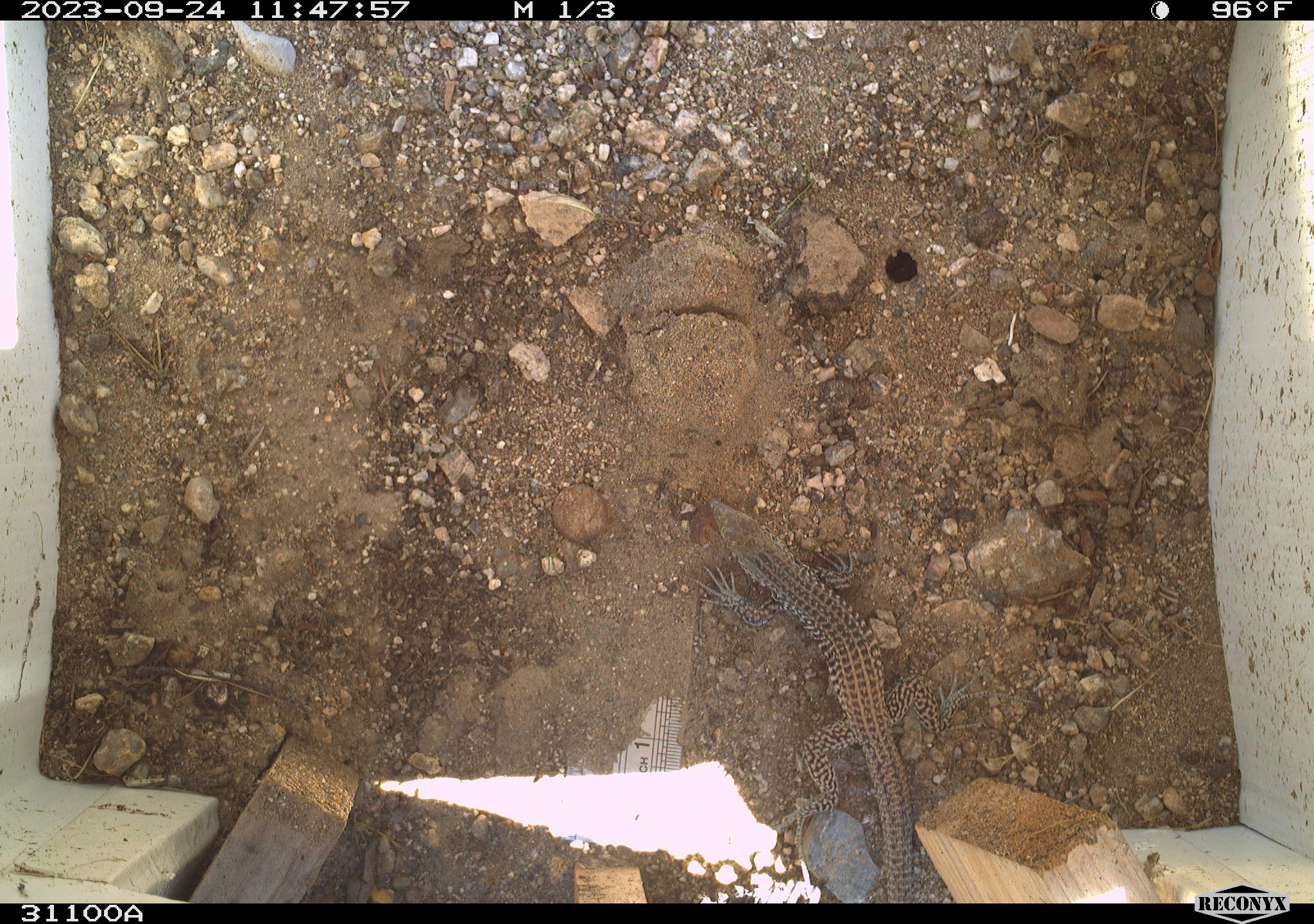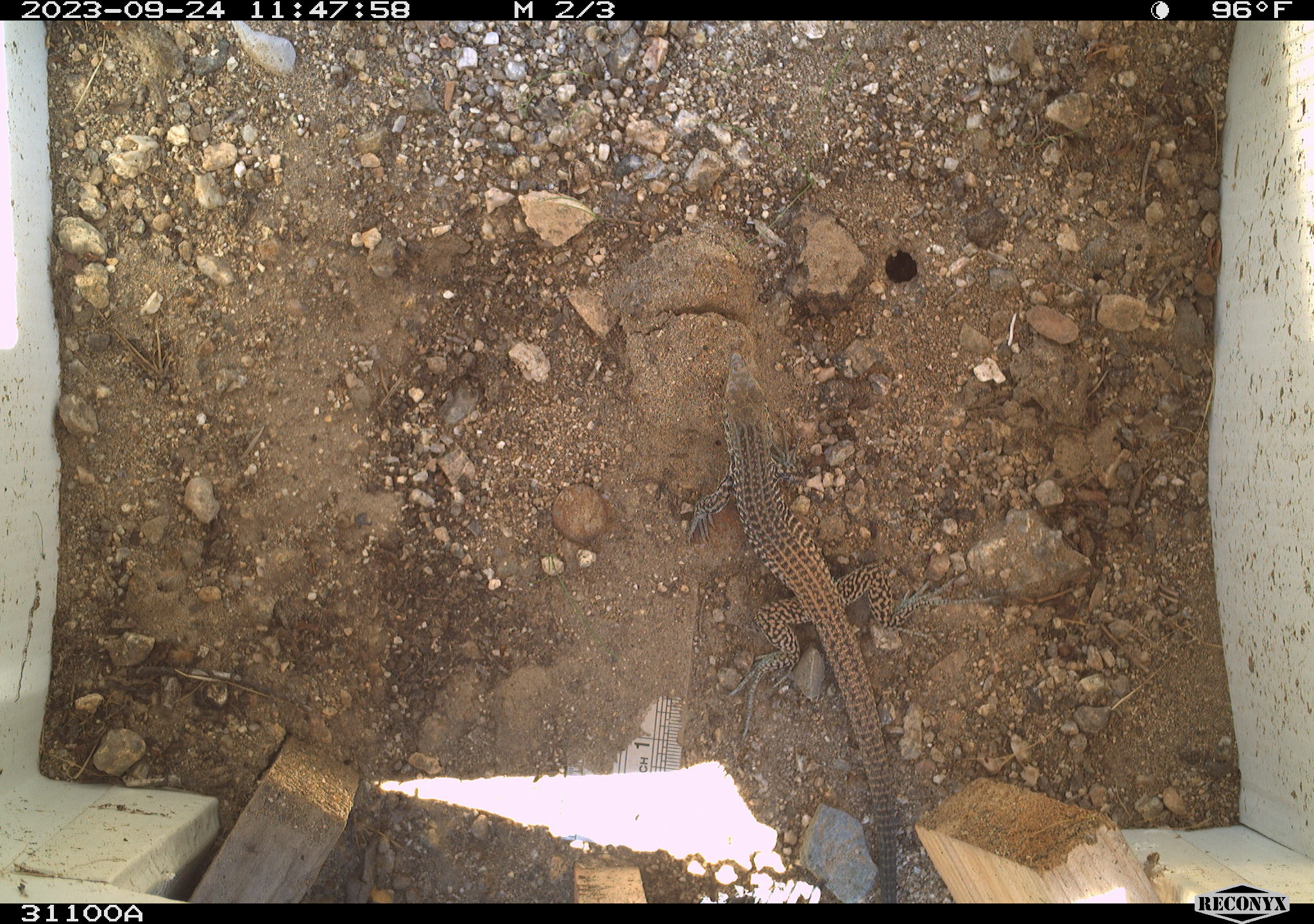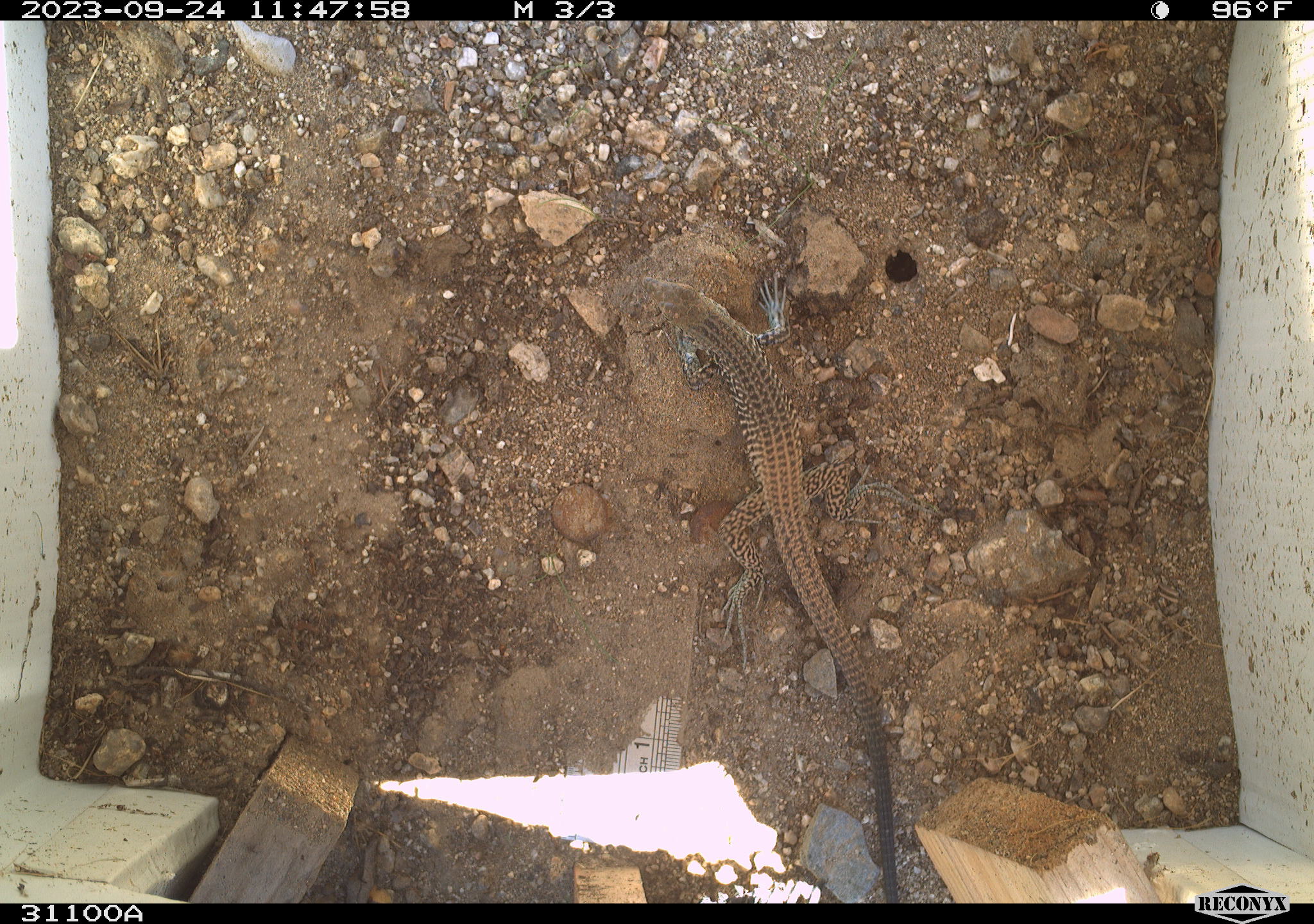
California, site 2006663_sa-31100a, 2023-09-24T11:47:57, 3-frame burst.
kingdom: Animalia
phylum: Chordata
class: Reptilia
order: Squamata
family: Teiidae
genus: Aspidoscelis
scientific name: Aspidoscelis tigris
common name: western whiptail